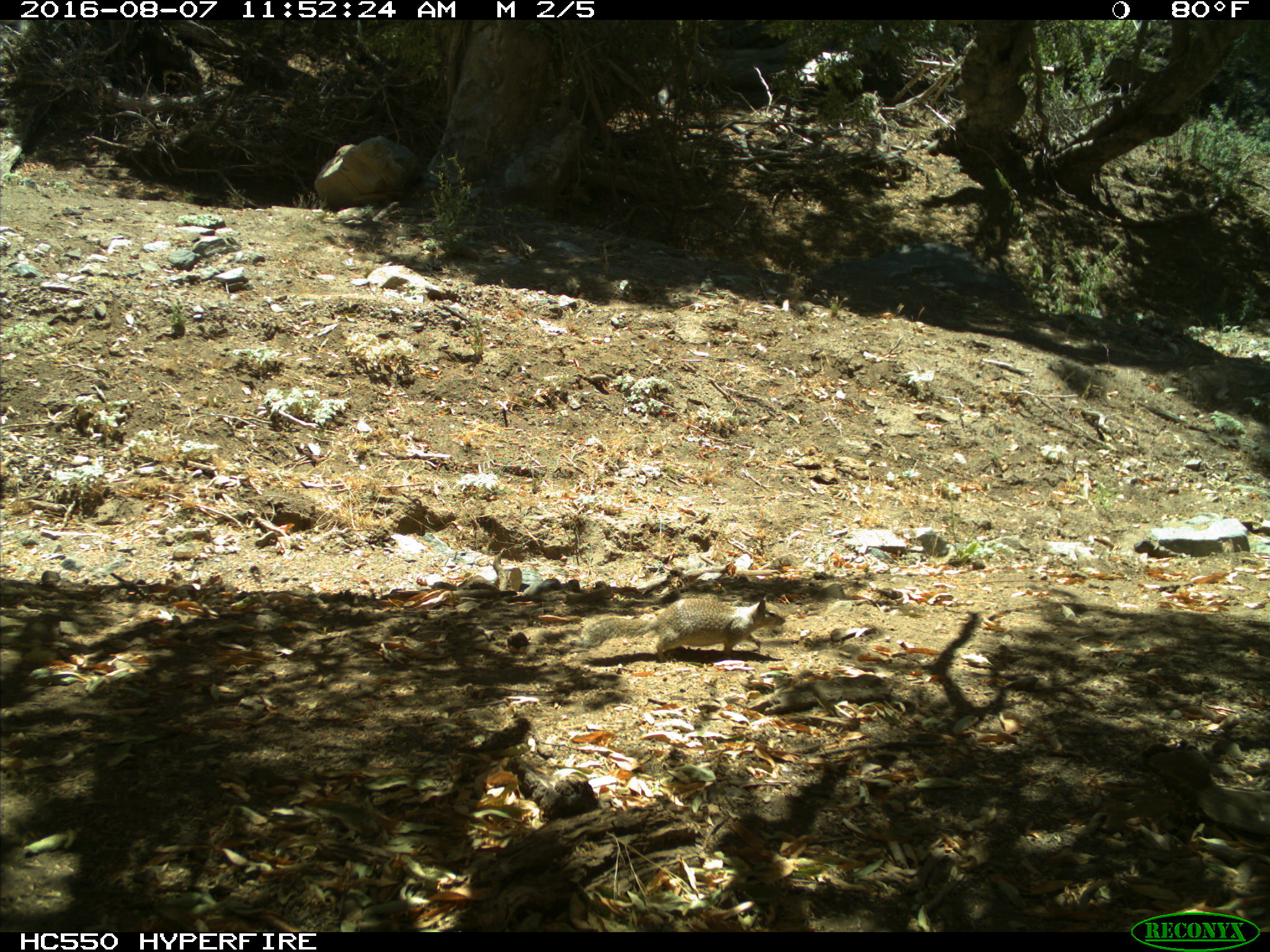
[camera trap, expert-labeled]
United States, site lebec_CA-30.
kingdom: Animalia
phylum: Chordata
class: Mammalia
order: Rodentia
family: Sciuridae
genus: Otospermophilus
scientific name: Otospermophilus beecheyi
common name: california ground squirrel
Otospermophilus beecheyi (california ground squirrel).